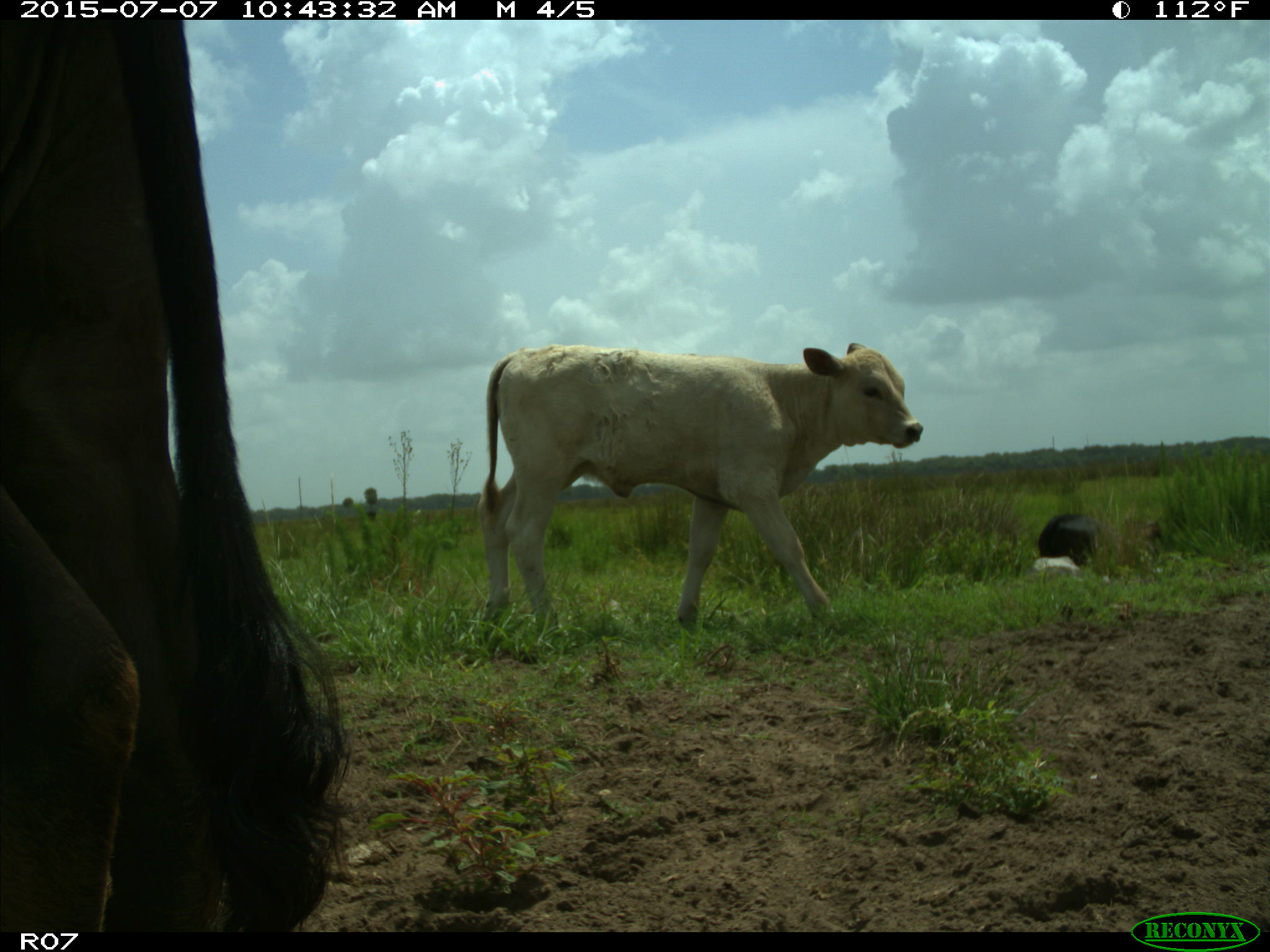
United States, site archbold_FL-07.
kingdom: Animalia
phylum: Chordata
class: Mammalia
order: Artiodactyla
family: Bovidae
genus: Bos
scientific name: Bos taurus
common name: domestic cow